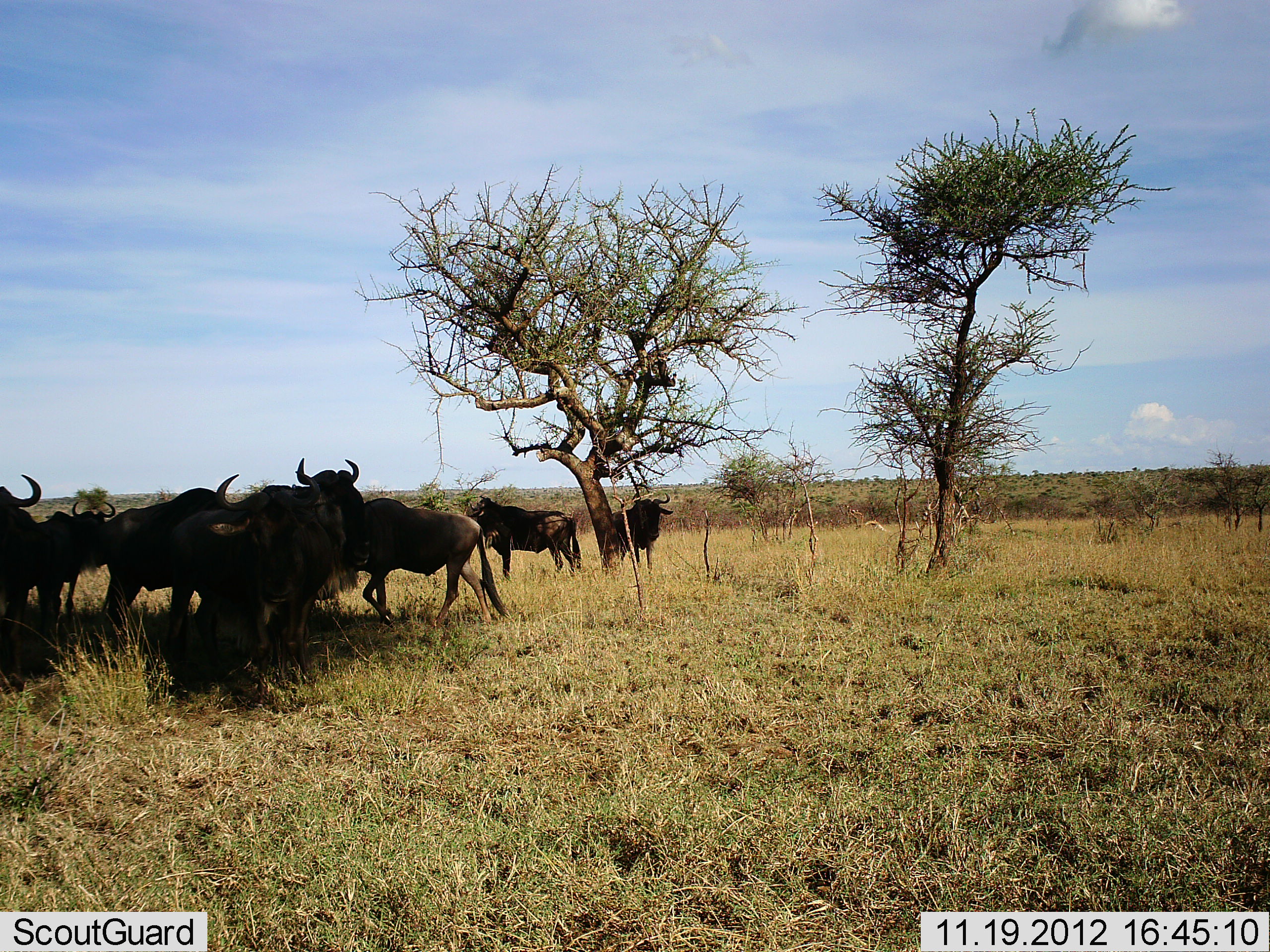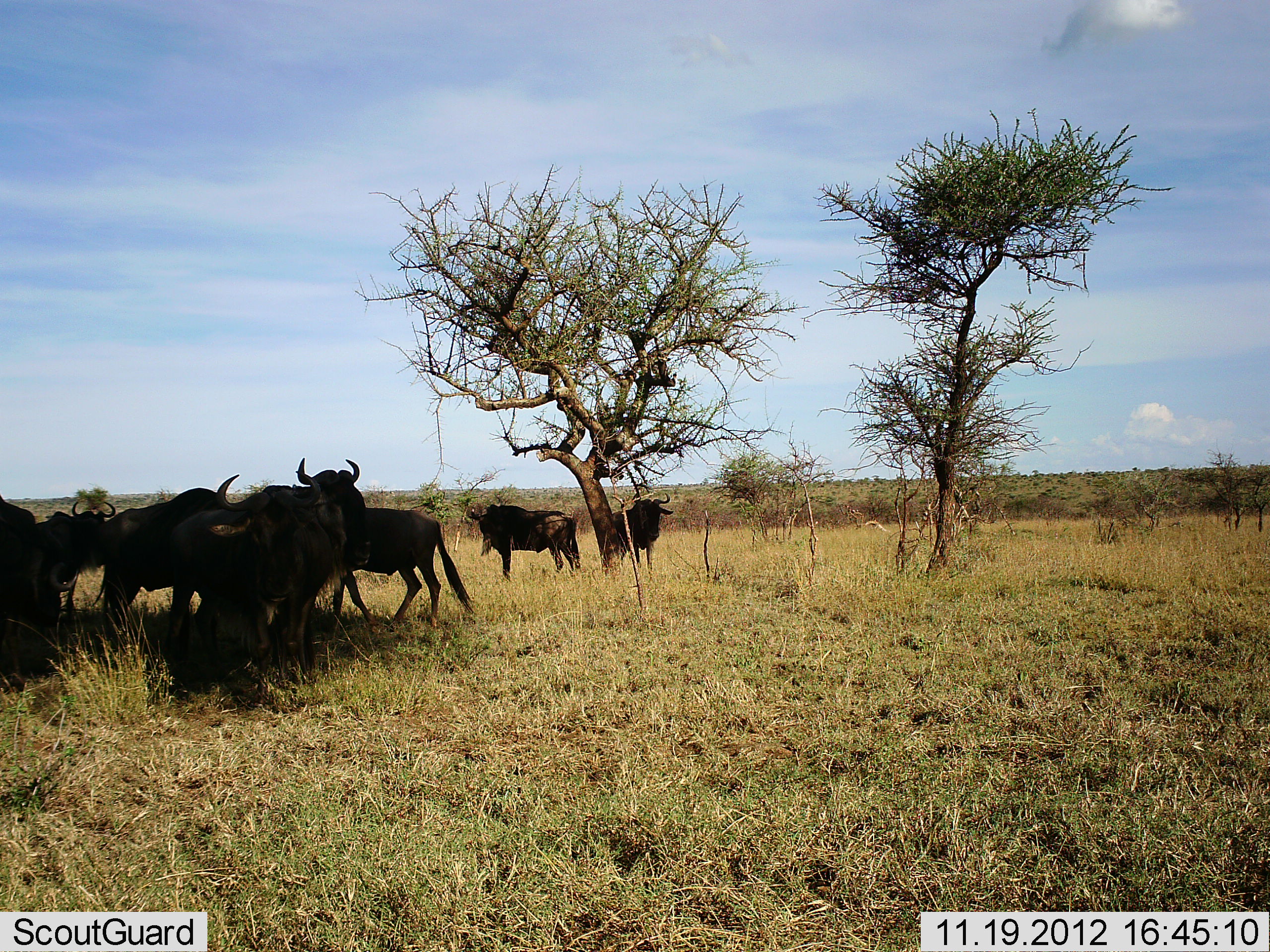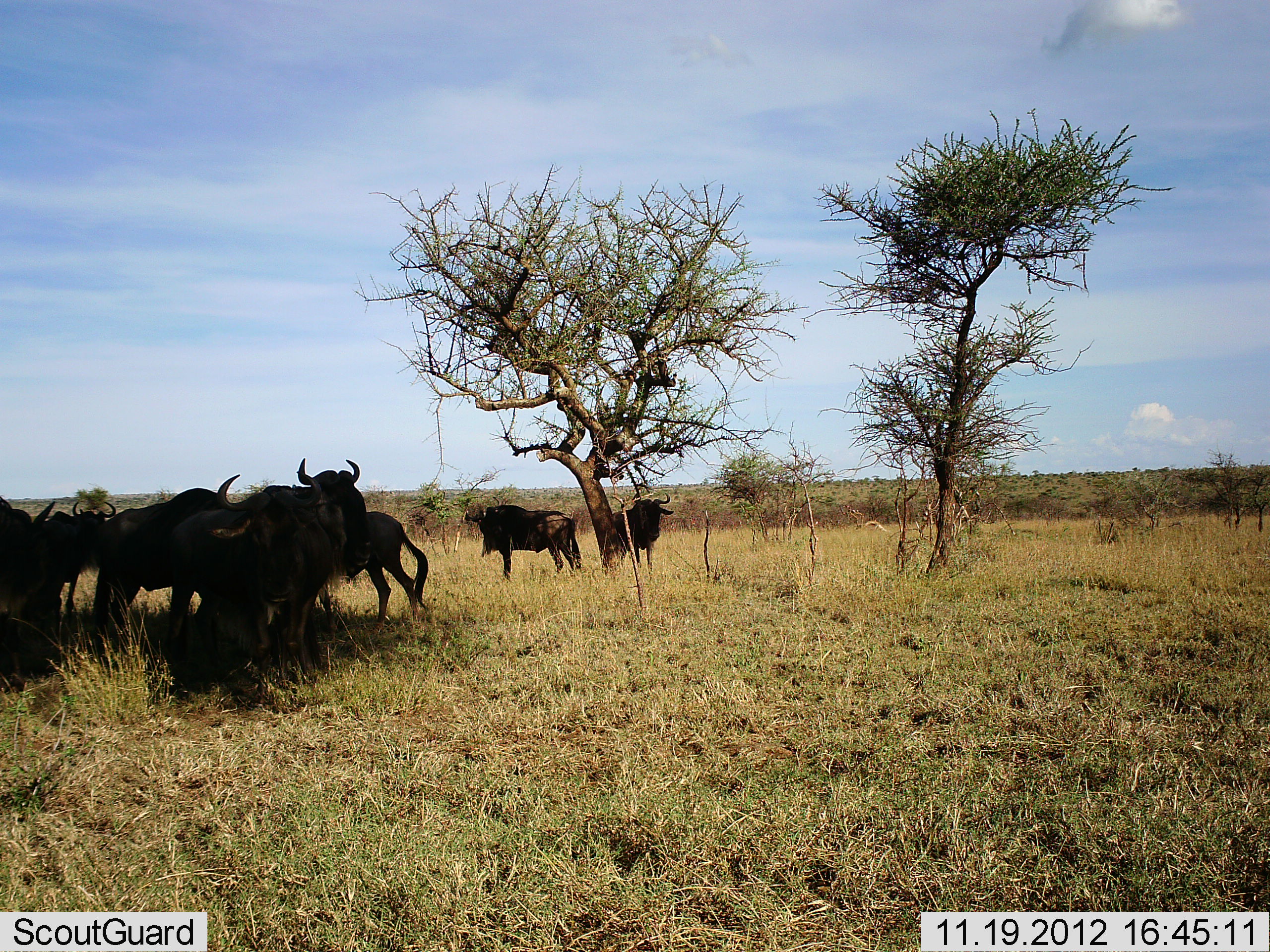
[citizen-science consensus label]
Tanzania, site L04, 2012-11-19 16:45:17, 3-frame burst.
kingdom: Animalia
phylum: Chordata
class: Mammalia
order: Artiodactyla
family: Bovidae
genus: Connochaetes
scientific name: Connochaetes taurinus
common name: blue wildebeest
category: wildebeest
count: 8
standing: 90%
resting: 30%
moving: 30%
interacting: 10%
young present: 0%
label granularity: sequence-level